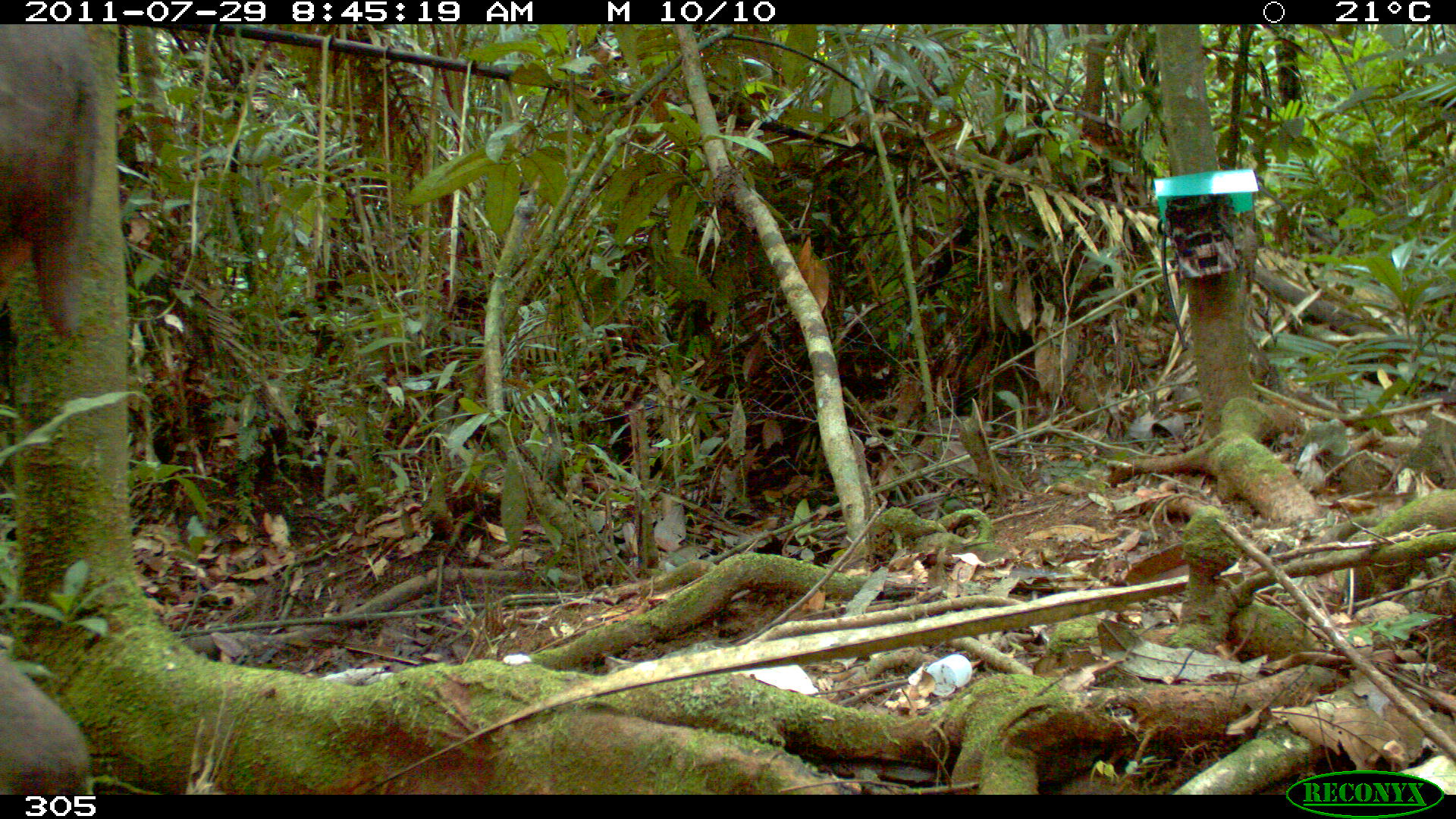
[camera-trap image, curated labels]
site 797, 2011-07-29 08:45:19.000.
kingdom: Animalia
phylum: Chordata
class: Mammalia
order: Perissodactyla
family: Tapiridae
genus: Tapirus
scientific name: Tapirus terrestris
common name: south american tapir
Tapirus terrestris (south american tapir).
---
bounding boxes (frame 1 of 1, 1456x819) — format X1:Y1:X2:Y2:
tapirus terrestris: 0:23:101:790